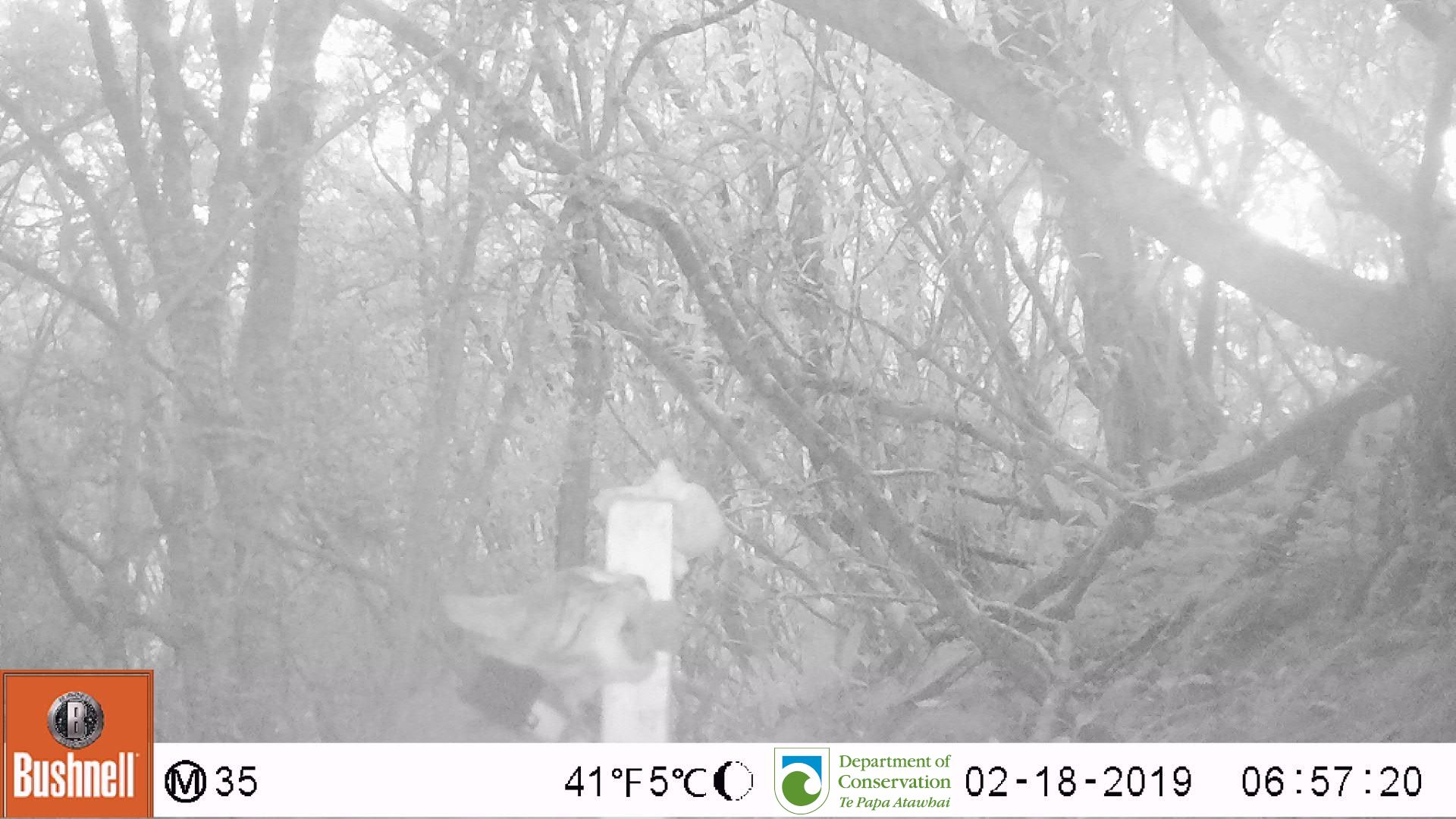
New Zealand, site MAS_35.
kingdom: Animalia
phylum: Chordata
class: Mammalia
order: Carnivora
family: Felidae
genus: Felis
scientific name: Felis catus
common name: domestic cat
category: cat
Cat (domestic cat) (Felis catus).